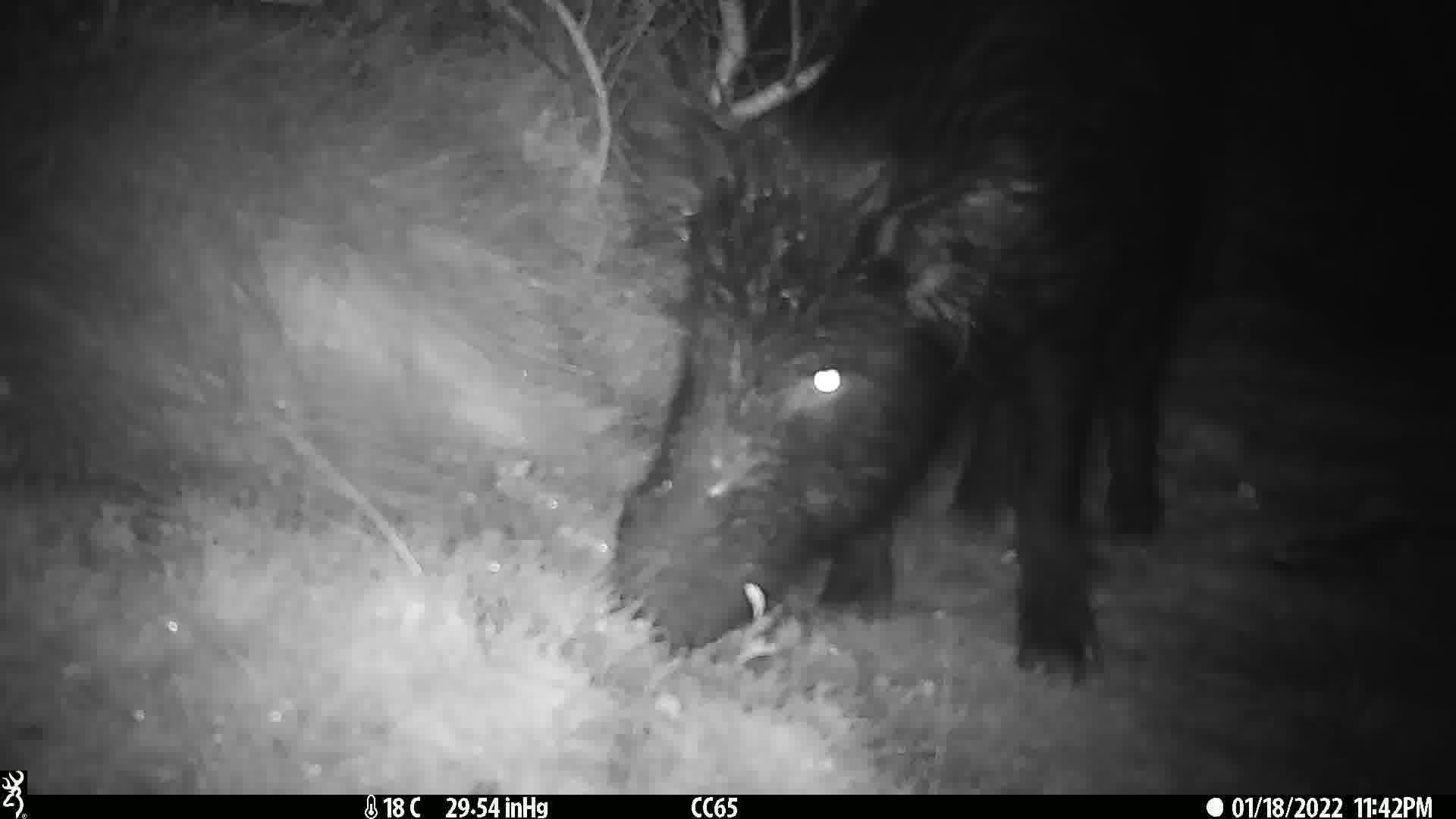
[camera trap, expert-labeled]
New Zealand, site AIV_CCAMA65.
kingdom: Animalia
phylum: Chordata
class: Mammalia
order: Artiodactyla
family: Suidae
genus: Sus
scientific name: Sus scrofa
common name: pig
Pig (Sus scrofa).